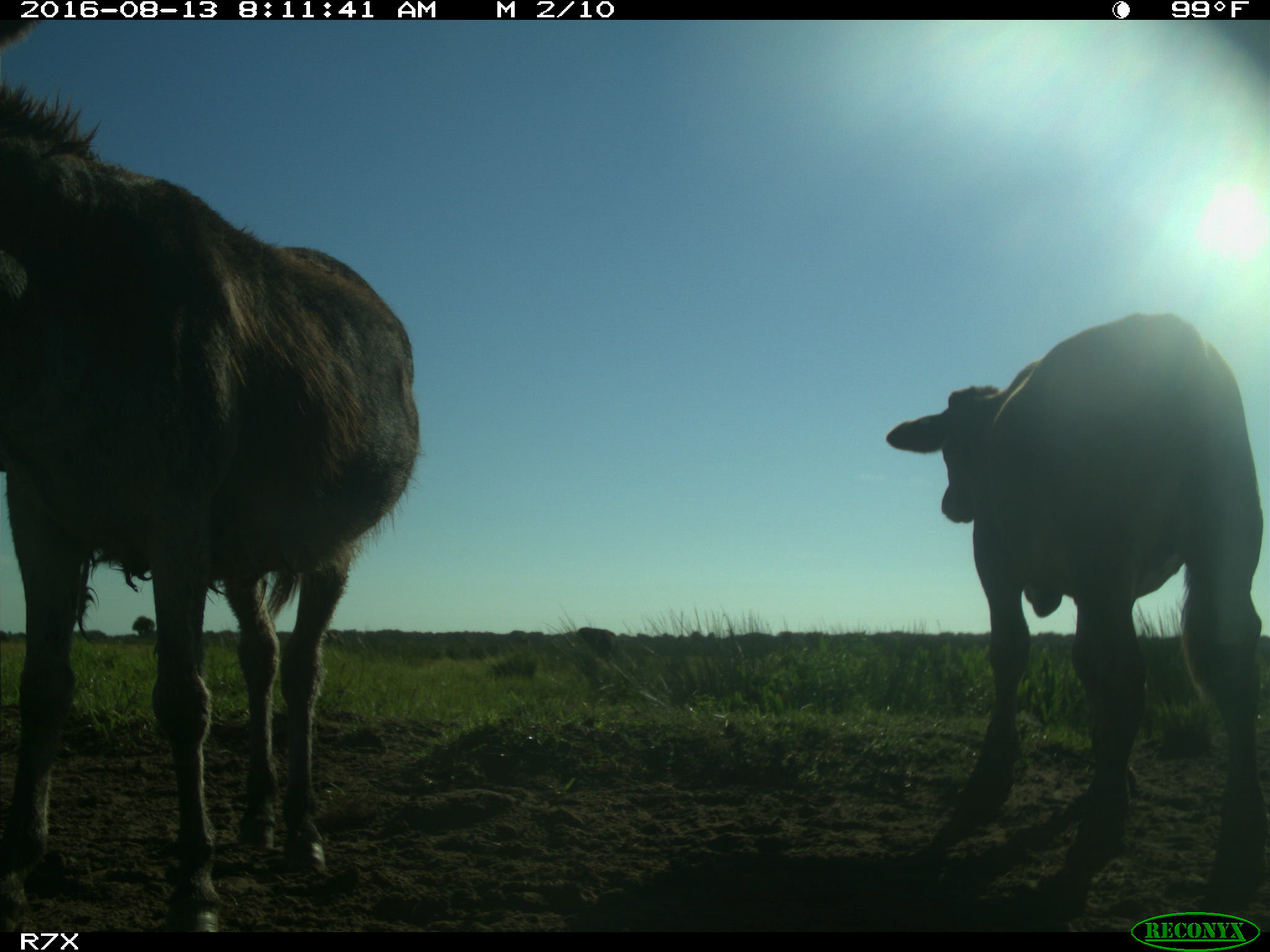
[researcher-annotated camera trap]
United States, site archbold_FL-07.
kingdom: Animalia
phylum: Chordata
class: Mammalia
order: Artiodactyla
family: Bovidae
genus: Bos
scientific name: Bos taurus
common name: domestic cow